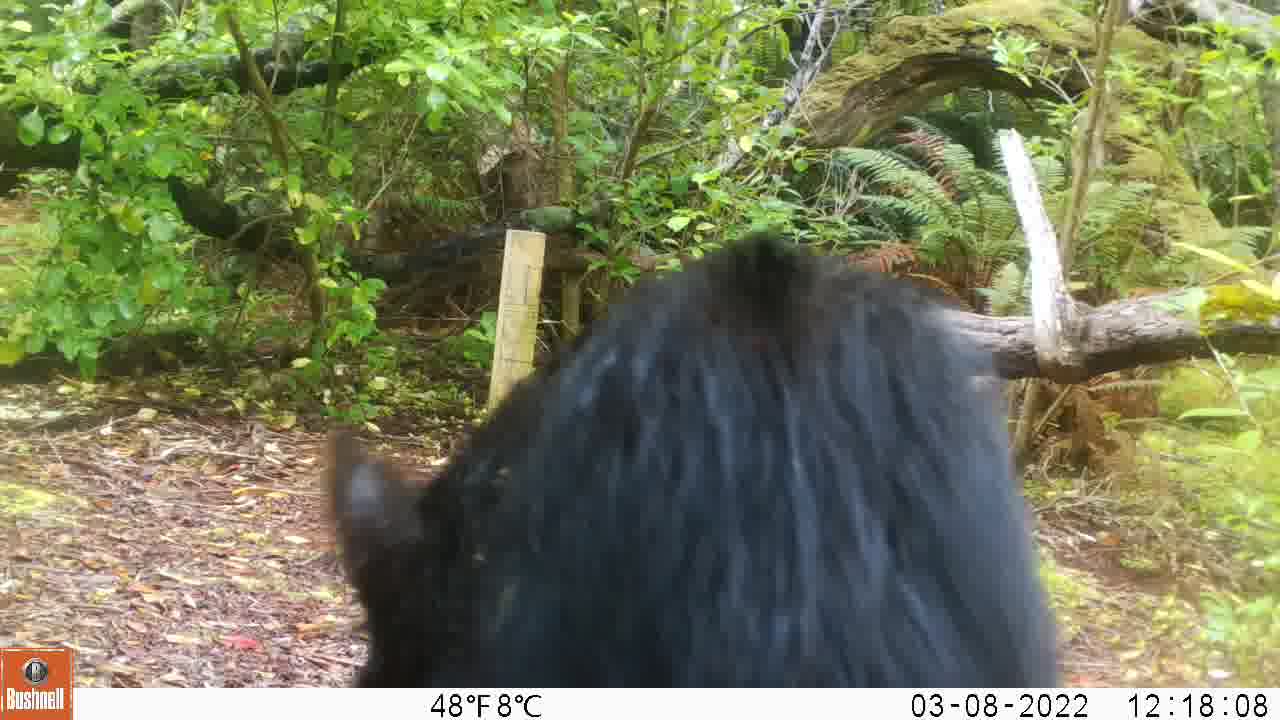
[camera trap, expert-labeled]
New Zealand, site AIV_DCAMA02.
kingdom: Animalia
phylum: Chordata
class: Mammalia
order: Artiodactyla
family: Suidae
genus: Sus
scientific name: Sus scrofa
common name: pig